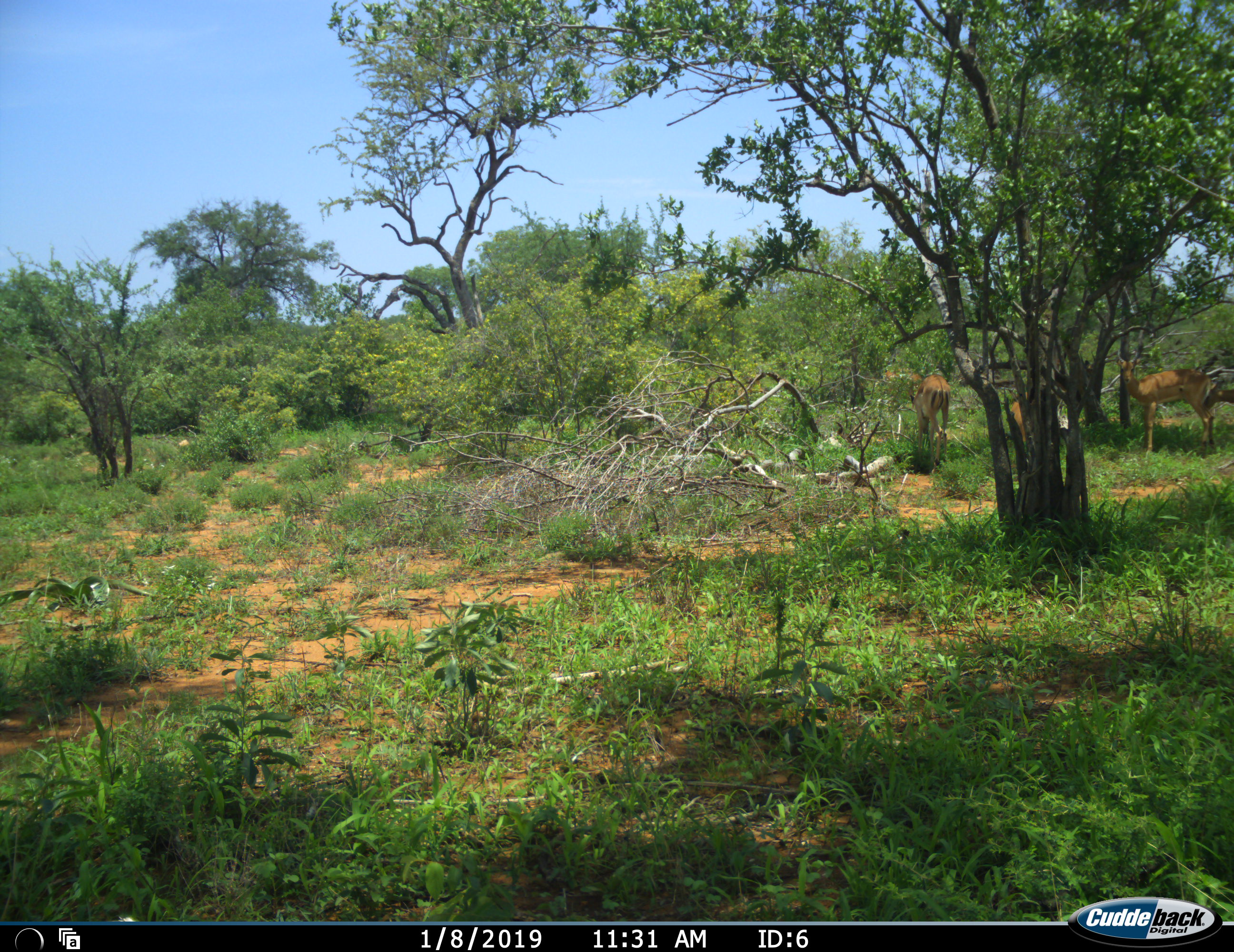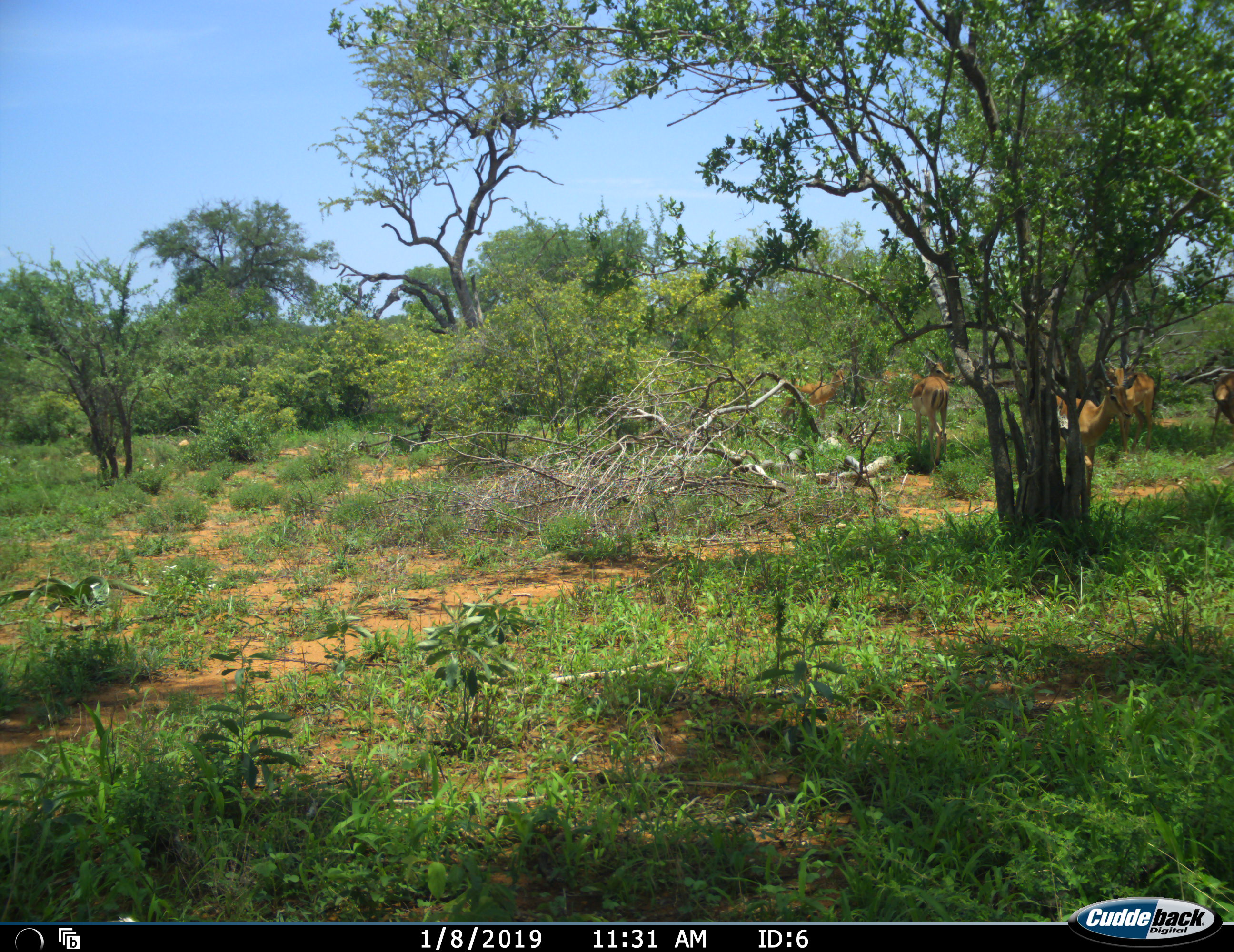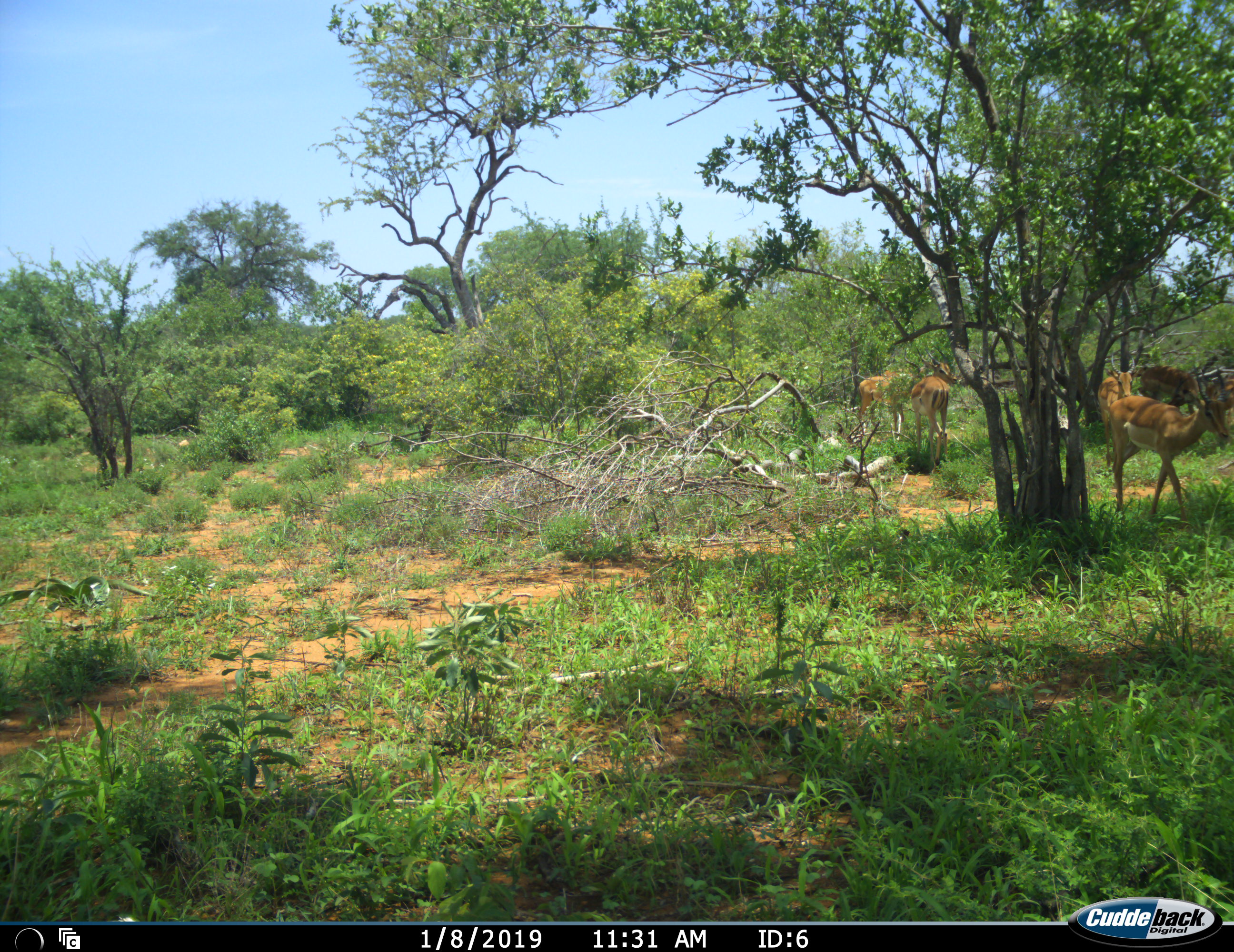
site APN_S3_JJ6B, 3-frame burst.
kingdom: Animalia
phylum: Chordata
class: Mammalia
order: Artiodactyla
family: Bovidae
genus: Aepyceros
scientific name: Aepyceros melampus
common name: impala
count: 5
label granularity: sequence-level